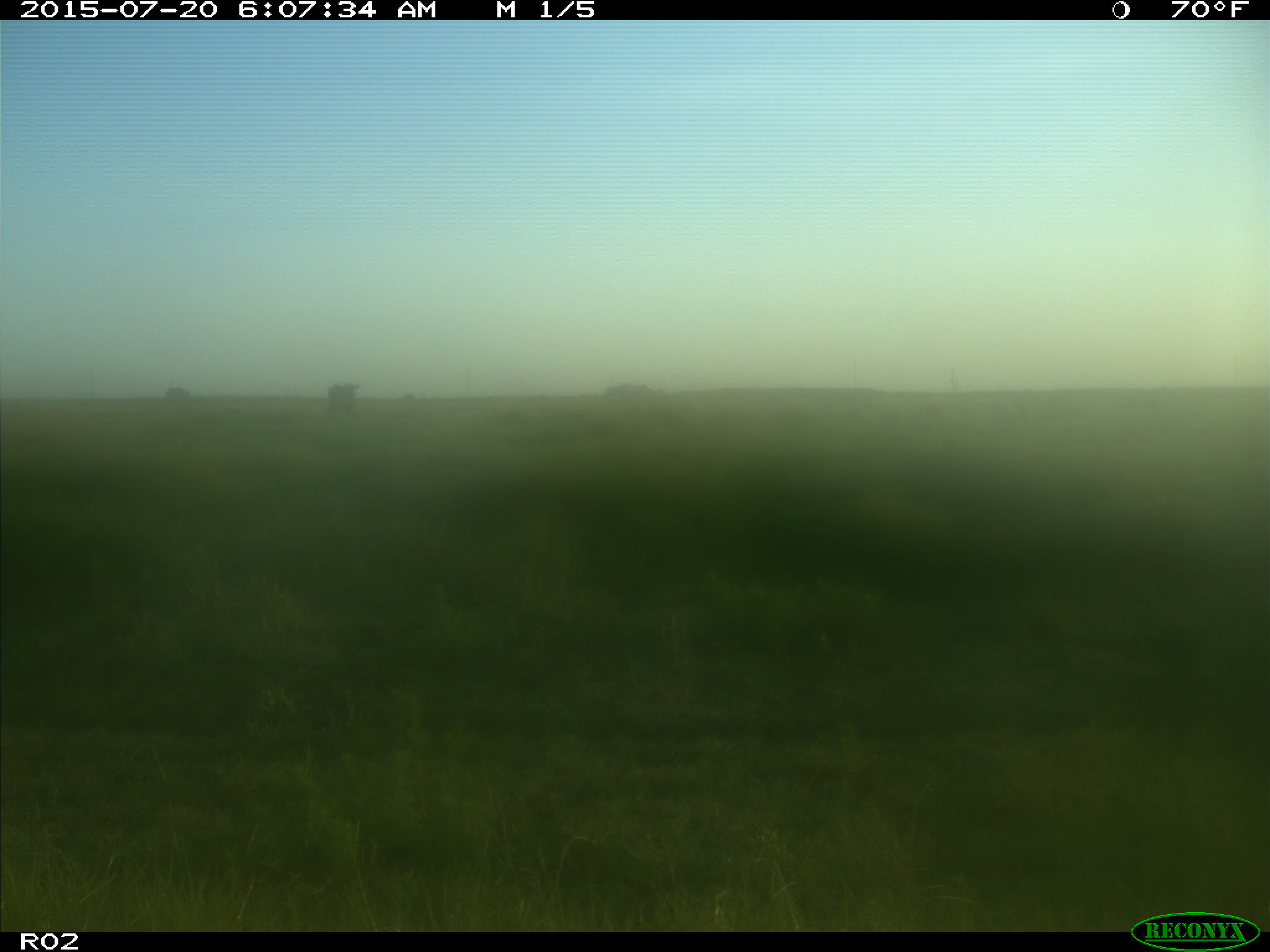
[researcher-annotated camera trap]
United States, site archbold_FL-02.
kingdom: Animalia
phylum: Chordata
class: Mammalia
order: Artiodactyla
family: Bovidae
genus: Bos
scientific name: Bos taurus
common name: domestic cow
Bos taurus (domestic cow).